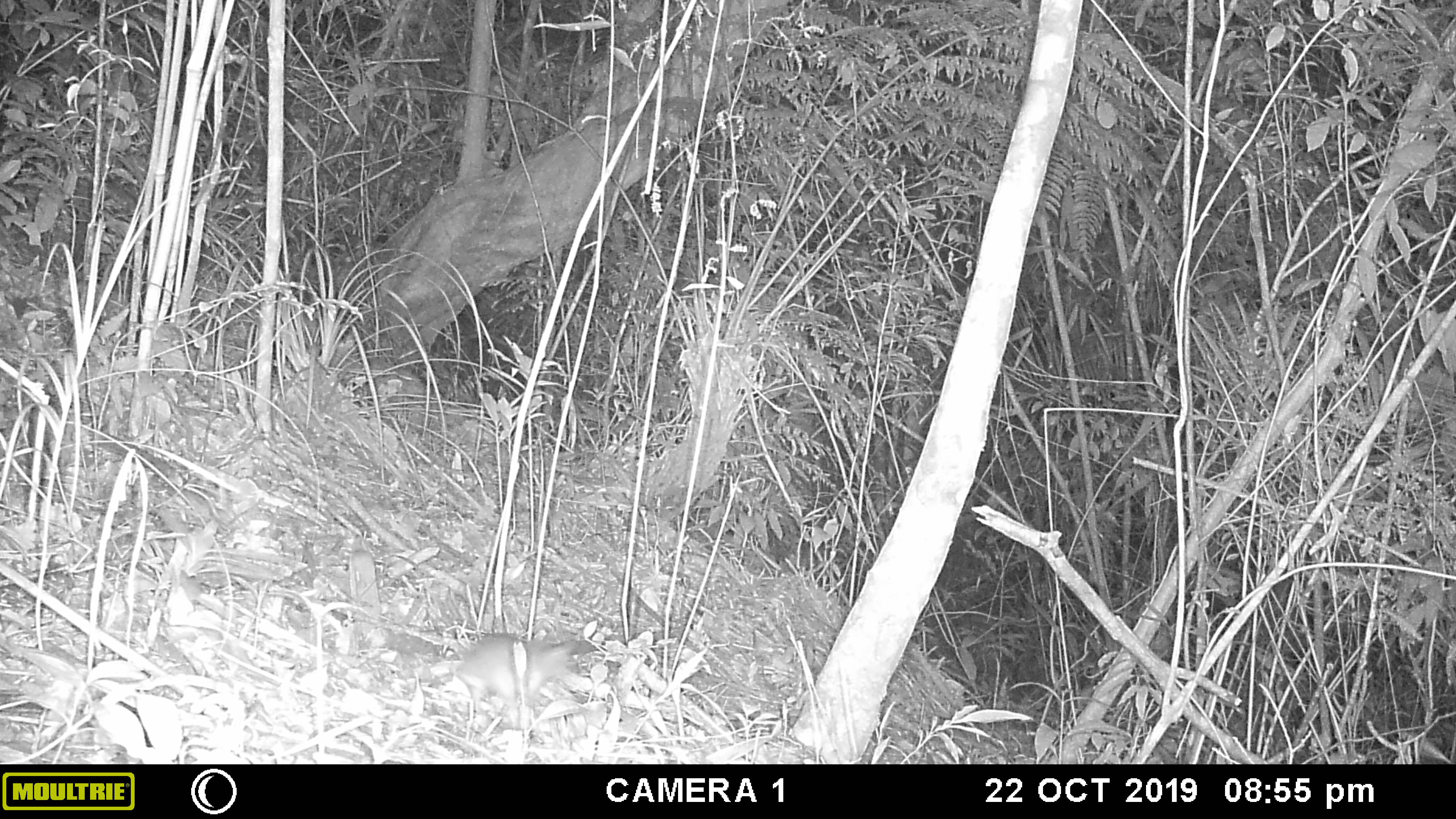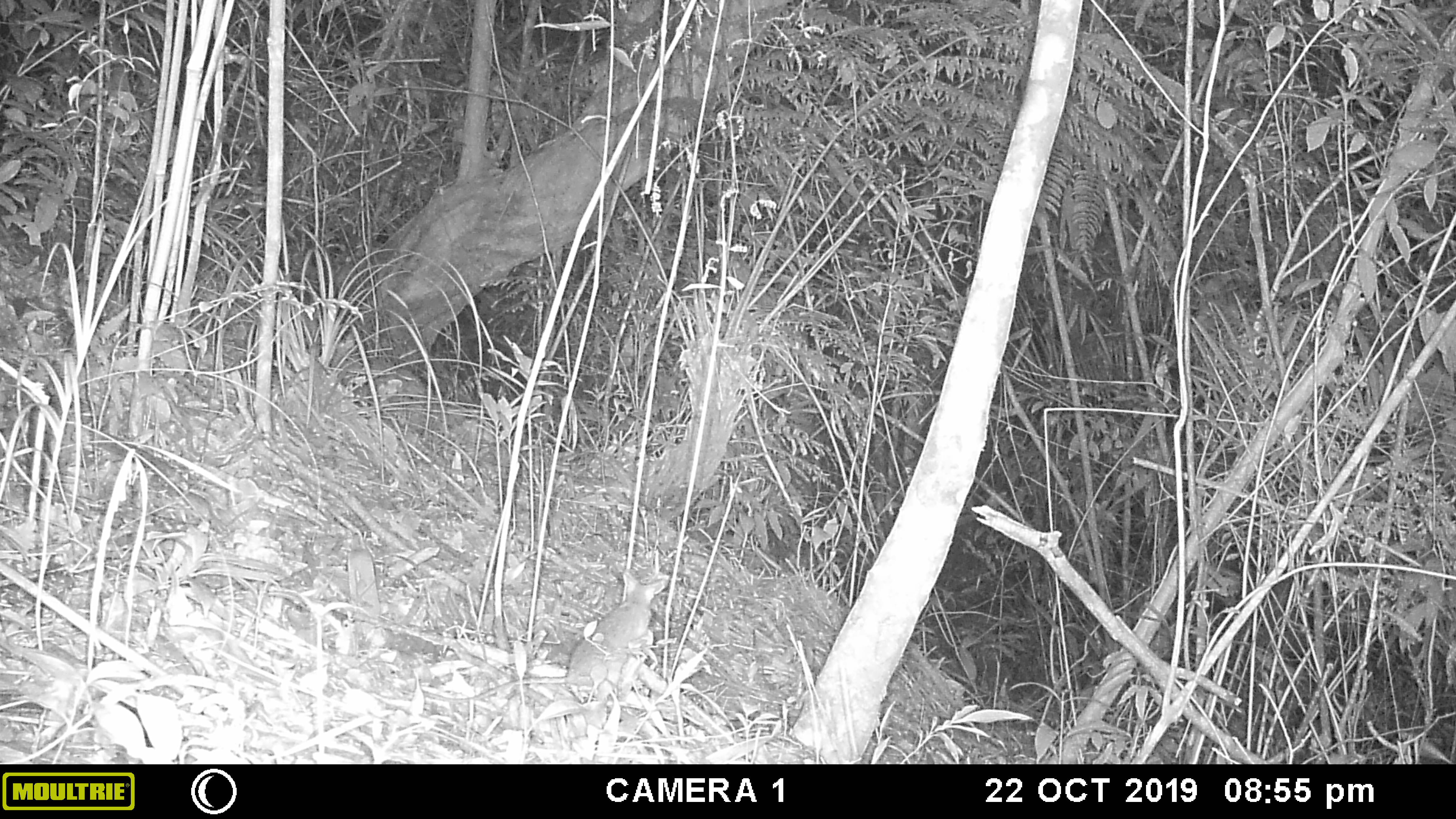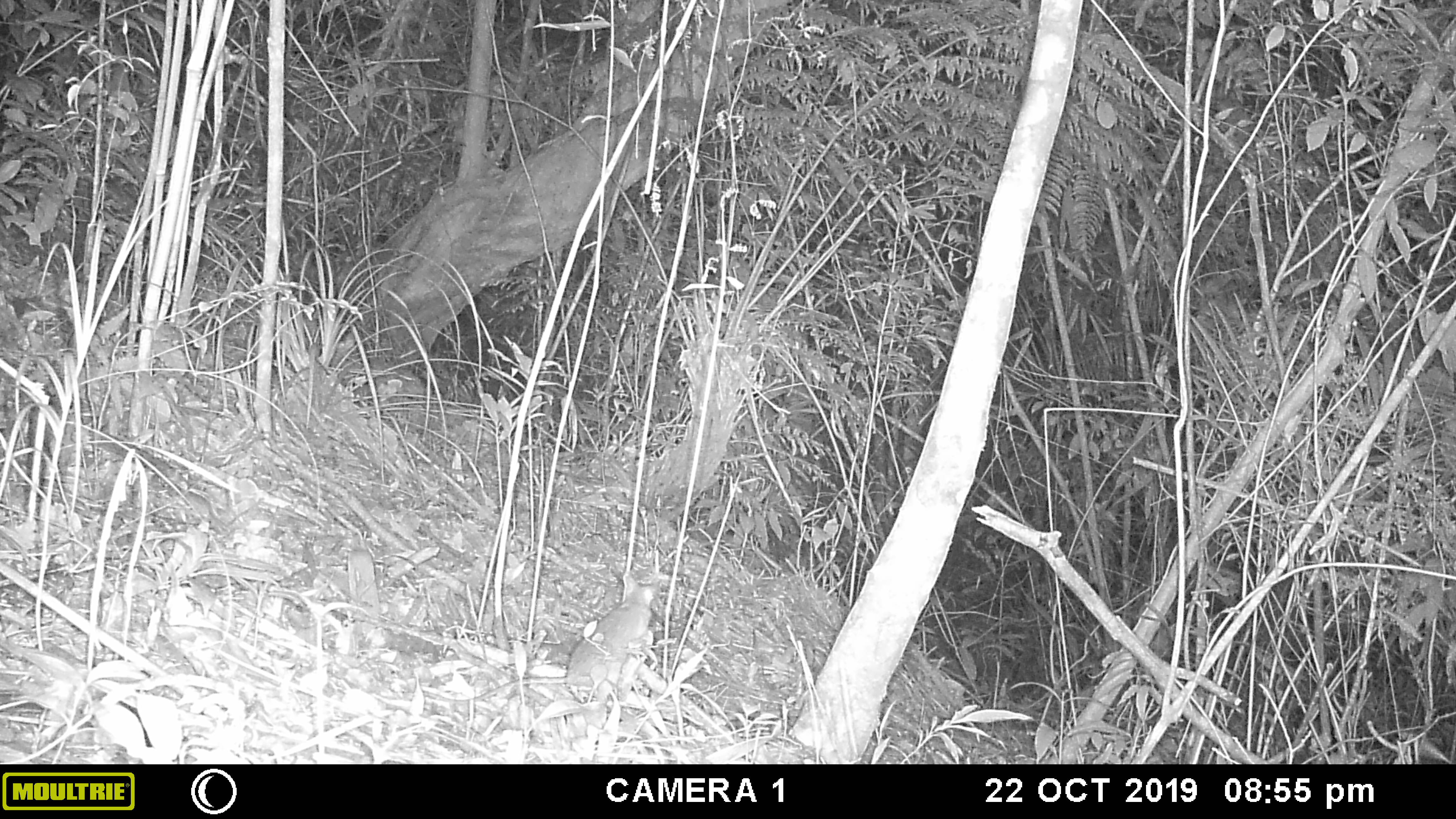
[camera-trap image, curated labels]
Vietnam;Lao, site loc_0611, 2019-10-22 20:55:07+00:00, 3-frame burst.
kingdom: Animalia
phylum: Chordata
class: Mammalia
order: Rodentia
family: Muridae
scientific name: Muridae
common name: old-world mice and rats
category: unidentified murid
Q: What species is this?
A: Unidentified murid (old-world mice and rats) (Muridae).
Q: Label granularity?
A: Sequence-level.